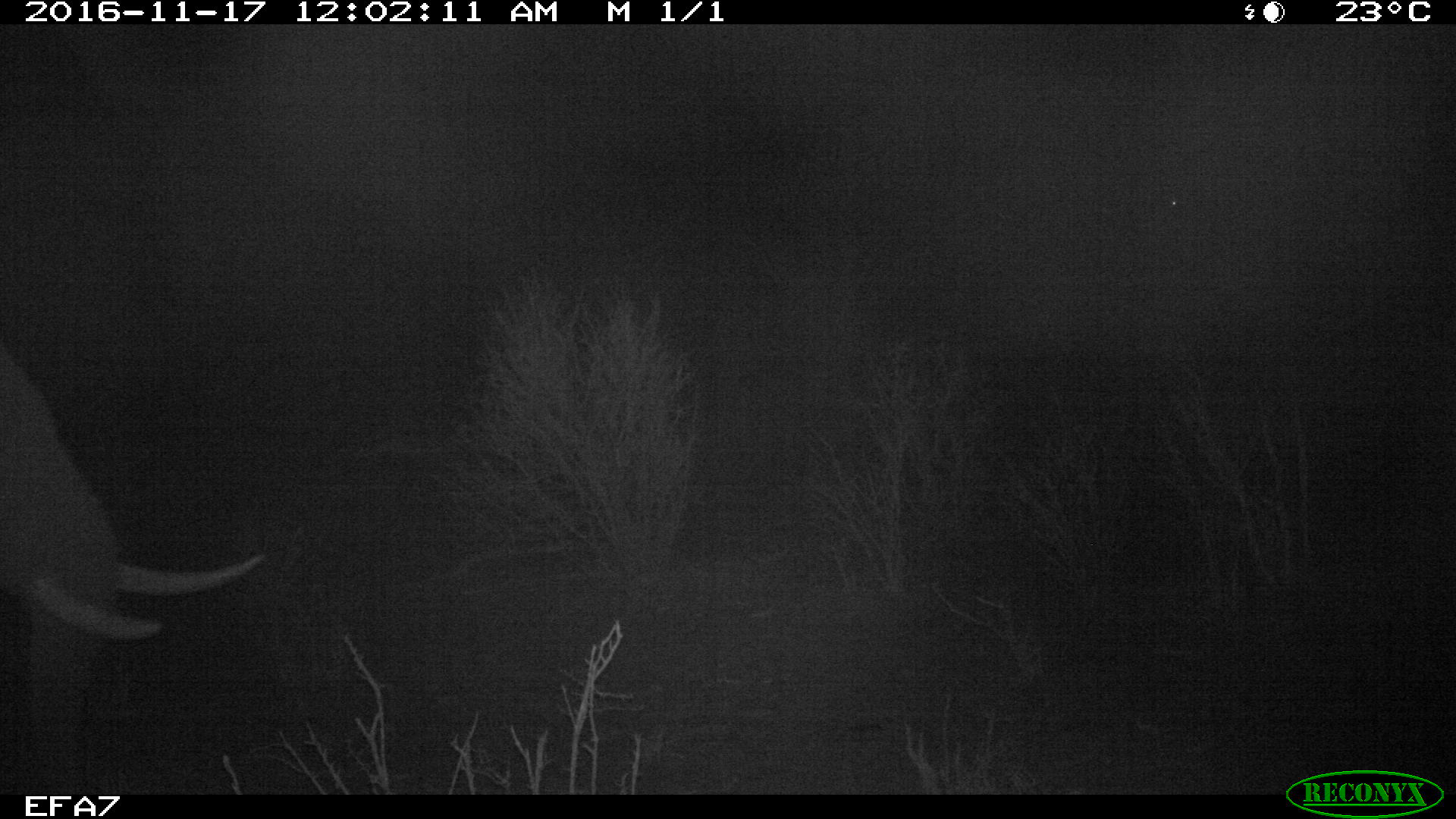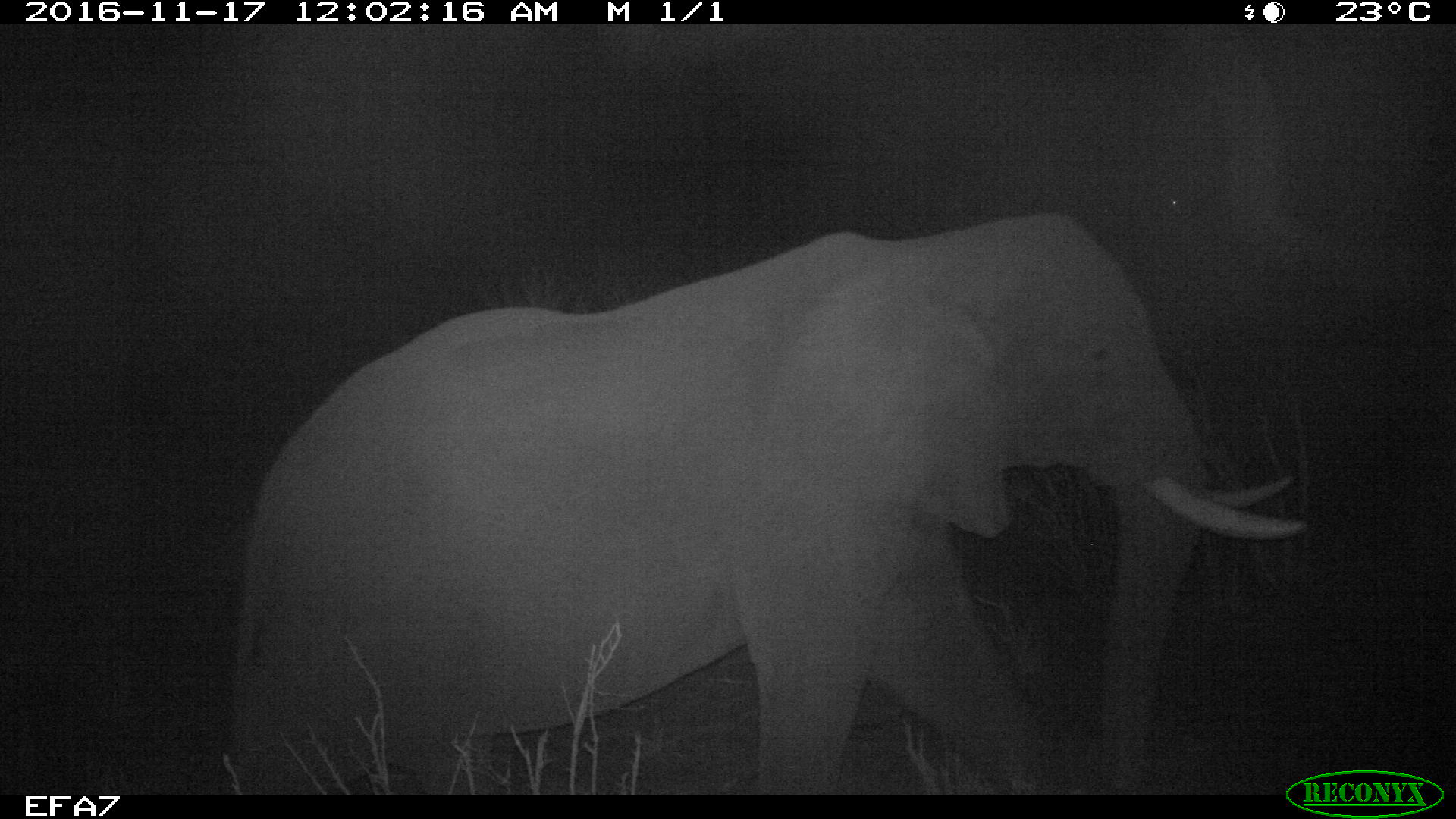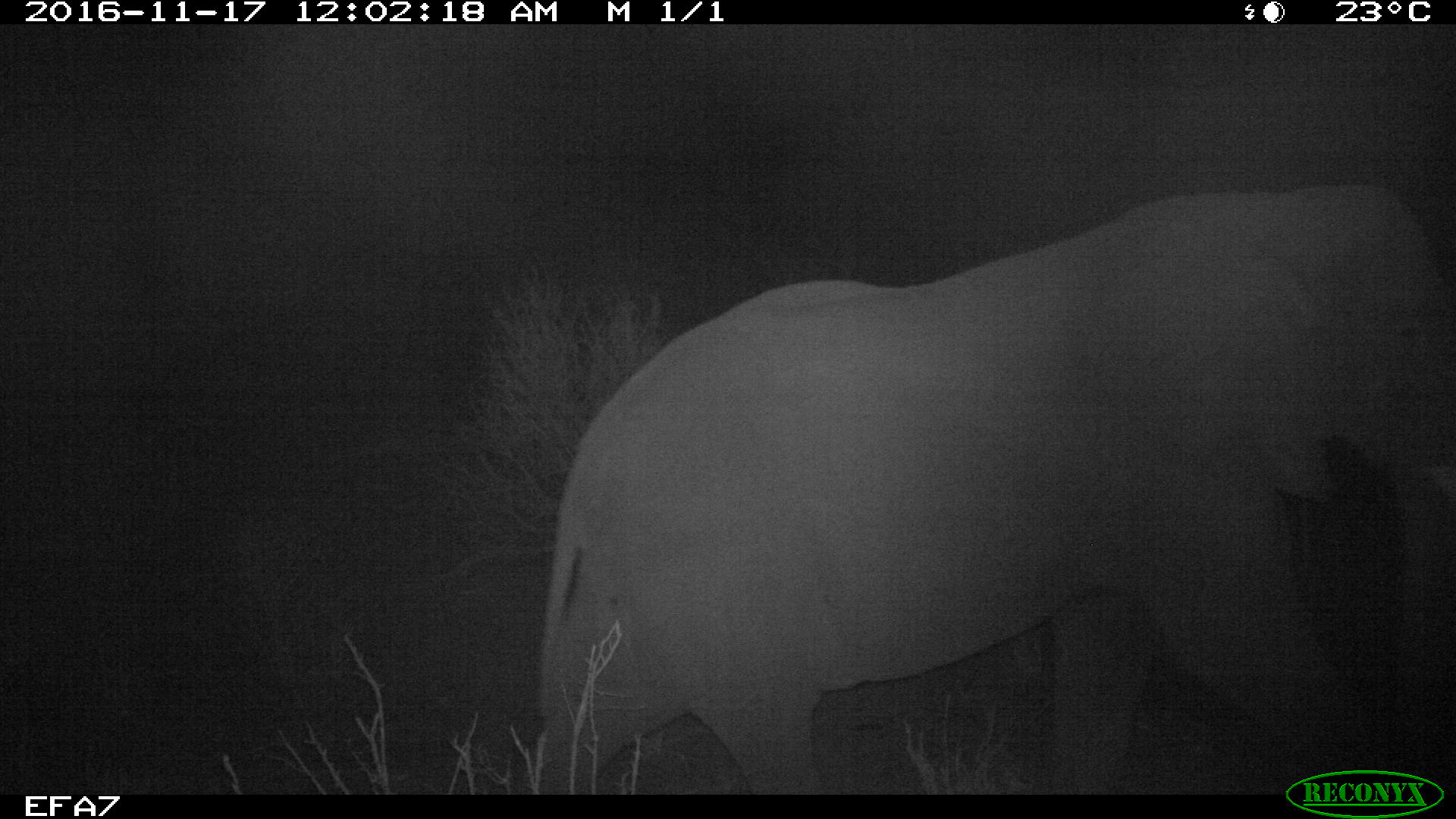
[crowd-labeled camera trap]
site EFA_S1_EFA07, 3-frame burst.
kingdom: Animalia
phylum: Chordata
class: Mammalia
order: Proboscidea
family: Elephantidae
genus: Loxodonta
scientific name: Loxodonta africana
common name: african bush elephant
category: elephant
Elephant (african bush elephant) (Loxodonta africana), count 1. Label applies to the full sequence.